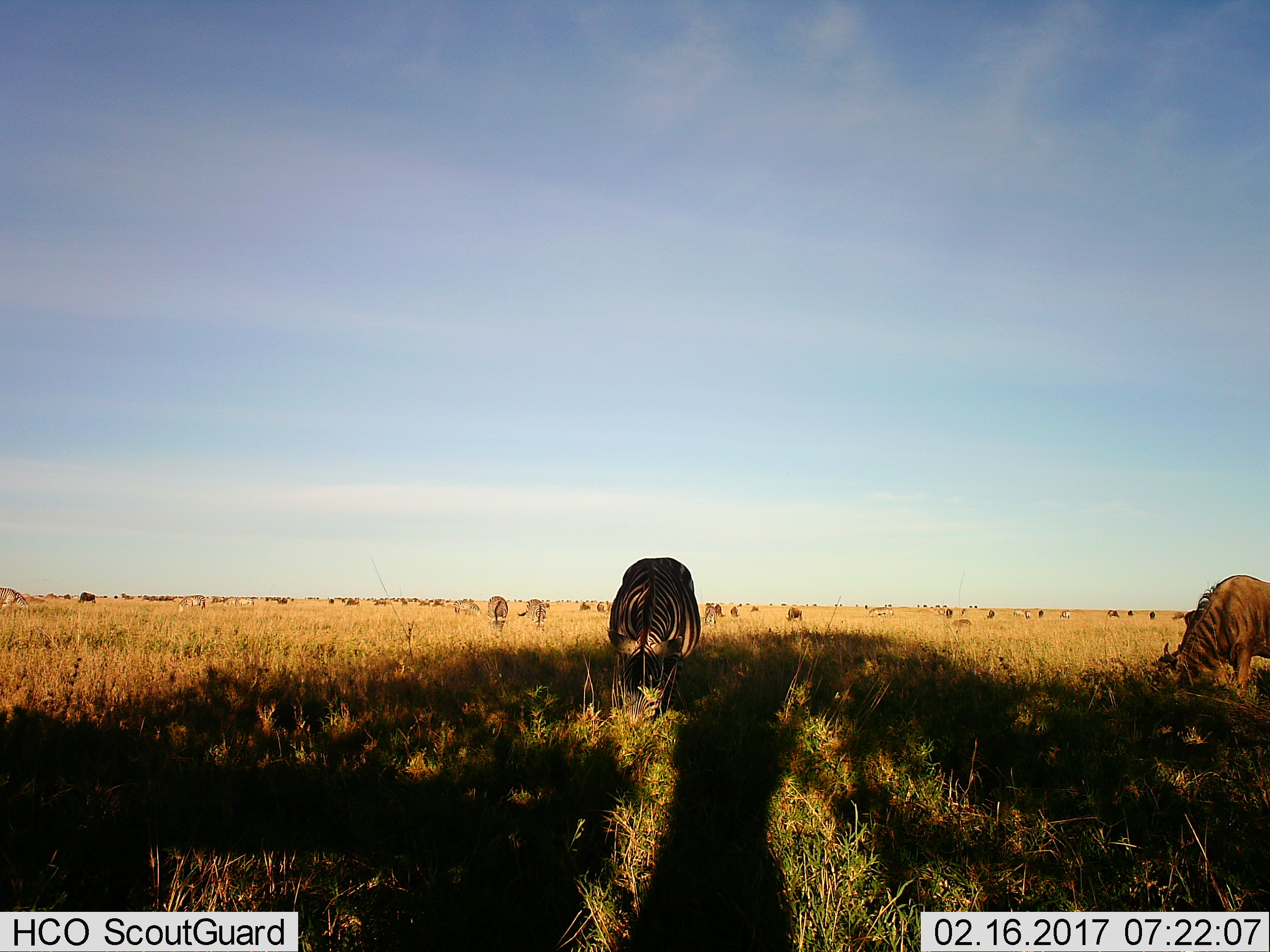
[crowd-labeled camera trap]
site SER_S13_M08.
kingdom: Animalia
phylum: Chordata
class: Mammalia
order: Artiodactyla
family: Bovidae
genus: Connochaetes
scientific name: Connochaetes taurinus taurinus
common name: blue wildebeest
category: wildebeestblue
Wildebeestblue (blue wildebeest) (Connochaetes taurinus taurinus), count 11-50. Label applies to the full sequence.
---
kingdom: Animalia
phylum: Chordata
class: Mammalia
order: Perissodactyla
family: Equidae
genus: Equus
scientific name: Equus quagga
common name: plains zebra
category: zebraplains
Zebraplains (plains zebra) (Equus quagga), count 11-50. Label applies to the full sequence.